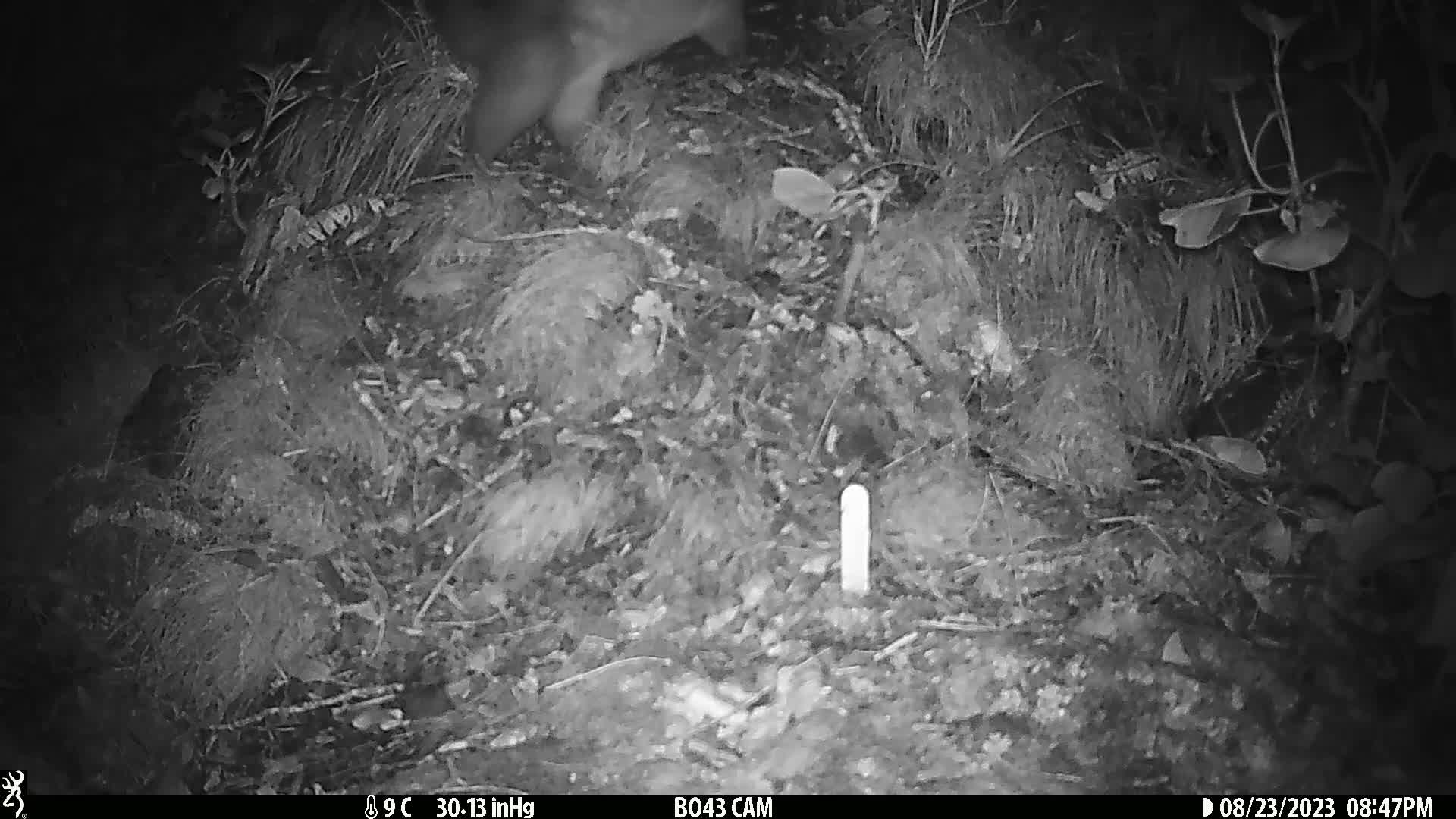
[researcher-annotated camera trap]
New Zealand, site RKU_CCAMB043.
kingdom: Animalia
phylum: Chordata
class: Mammalia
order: Diprotodontia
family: Phalangeridae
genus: Trichosurus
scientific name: Trichosurus vulpecula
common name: common brushtail possum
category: possum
Possum (common brushtail possum) (Trichosurus vulpecula).